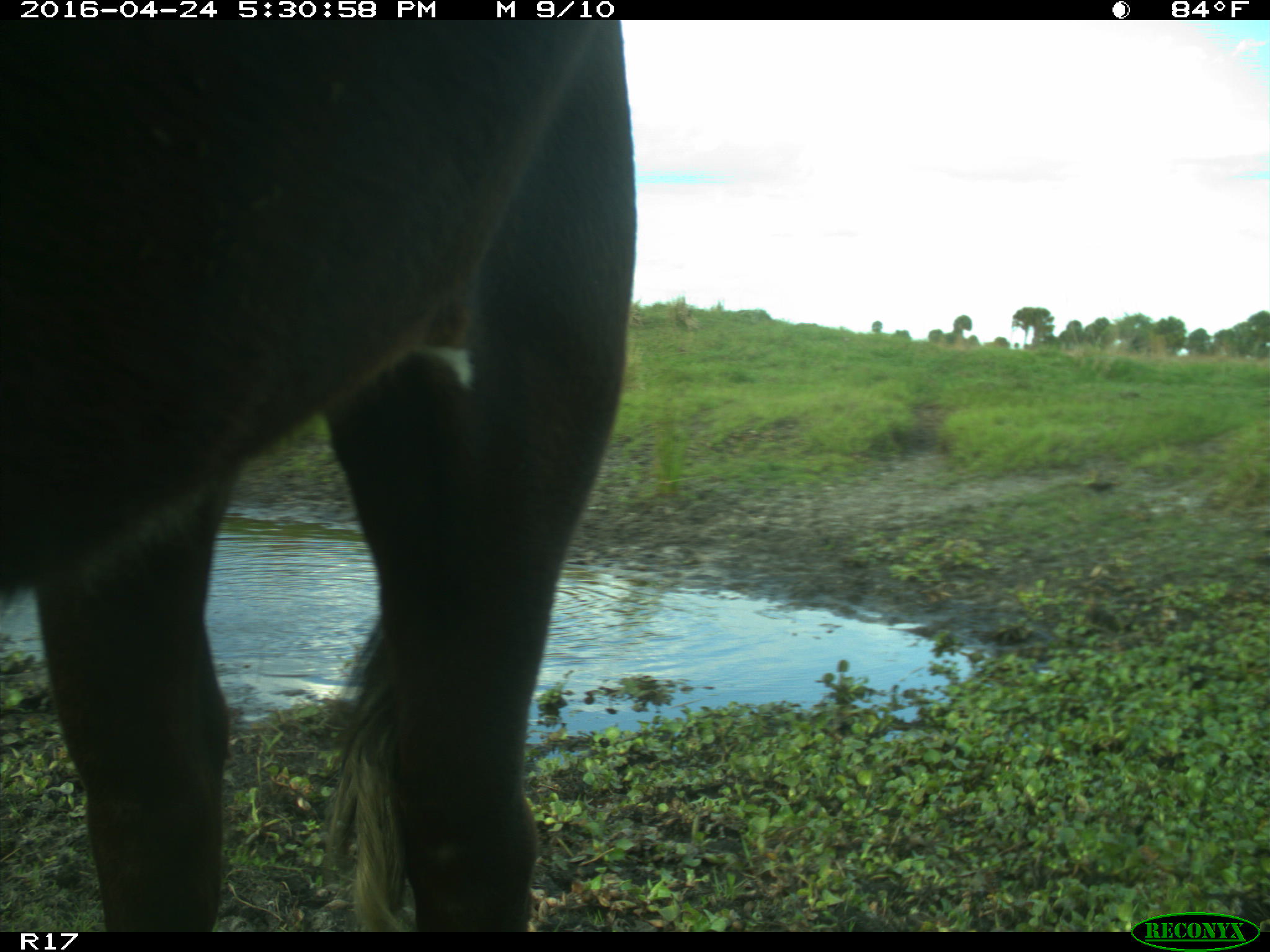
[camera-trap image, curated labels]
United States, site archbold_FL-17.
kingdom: Animalia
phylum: Chordata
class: Mammalia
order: Artiodactyla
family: Bovidae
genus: Bos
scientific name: Bos taurus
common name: domestic cow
Bos taurus (domestic cow).